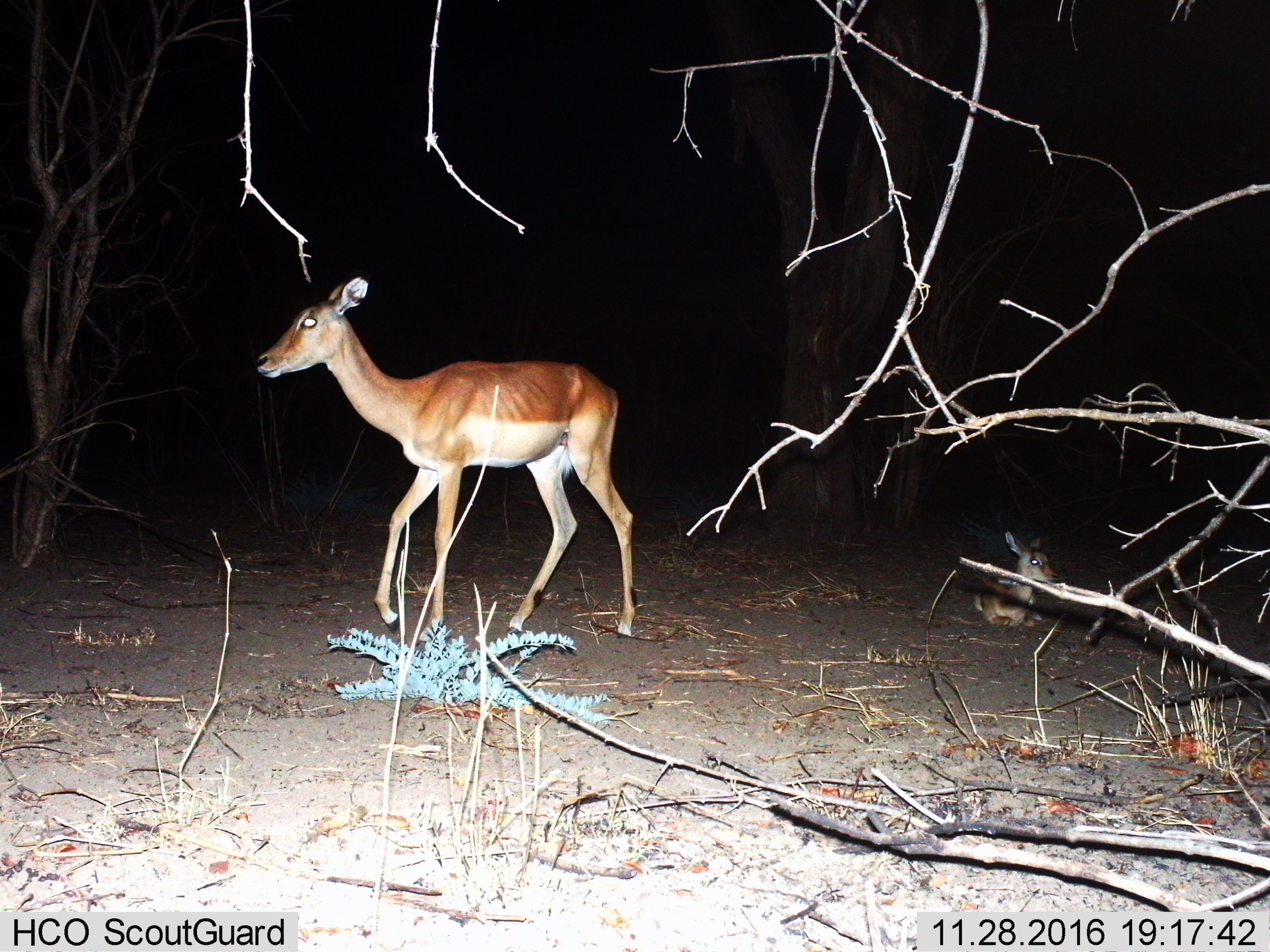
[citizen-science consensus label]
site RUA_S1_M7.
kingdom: Animalia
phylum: Chordata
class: Mammalia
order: Artiodactyla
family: Bovidae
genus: Aepyceros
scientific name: Aepyceros melampus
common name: impala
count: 2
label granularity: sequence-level